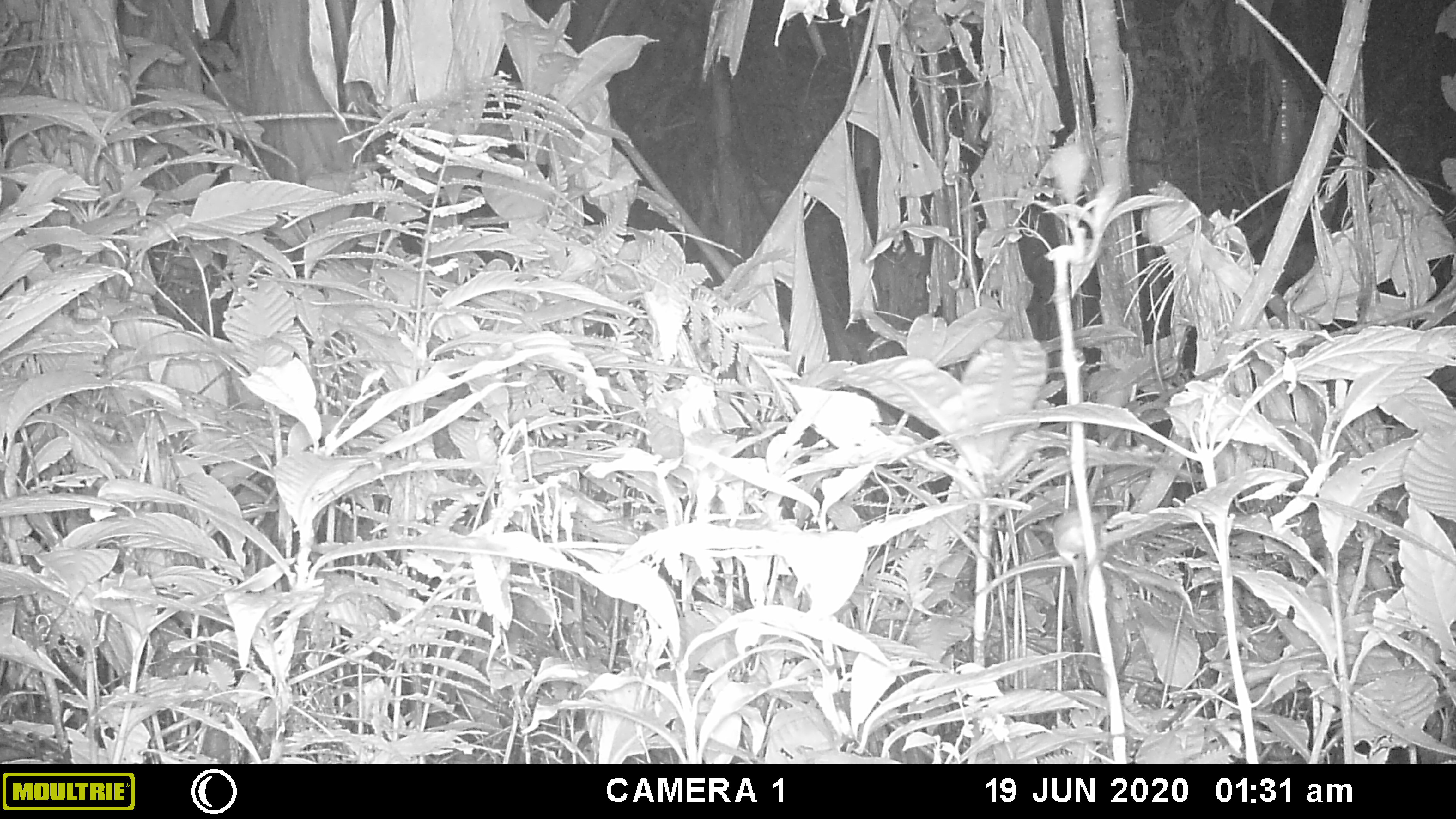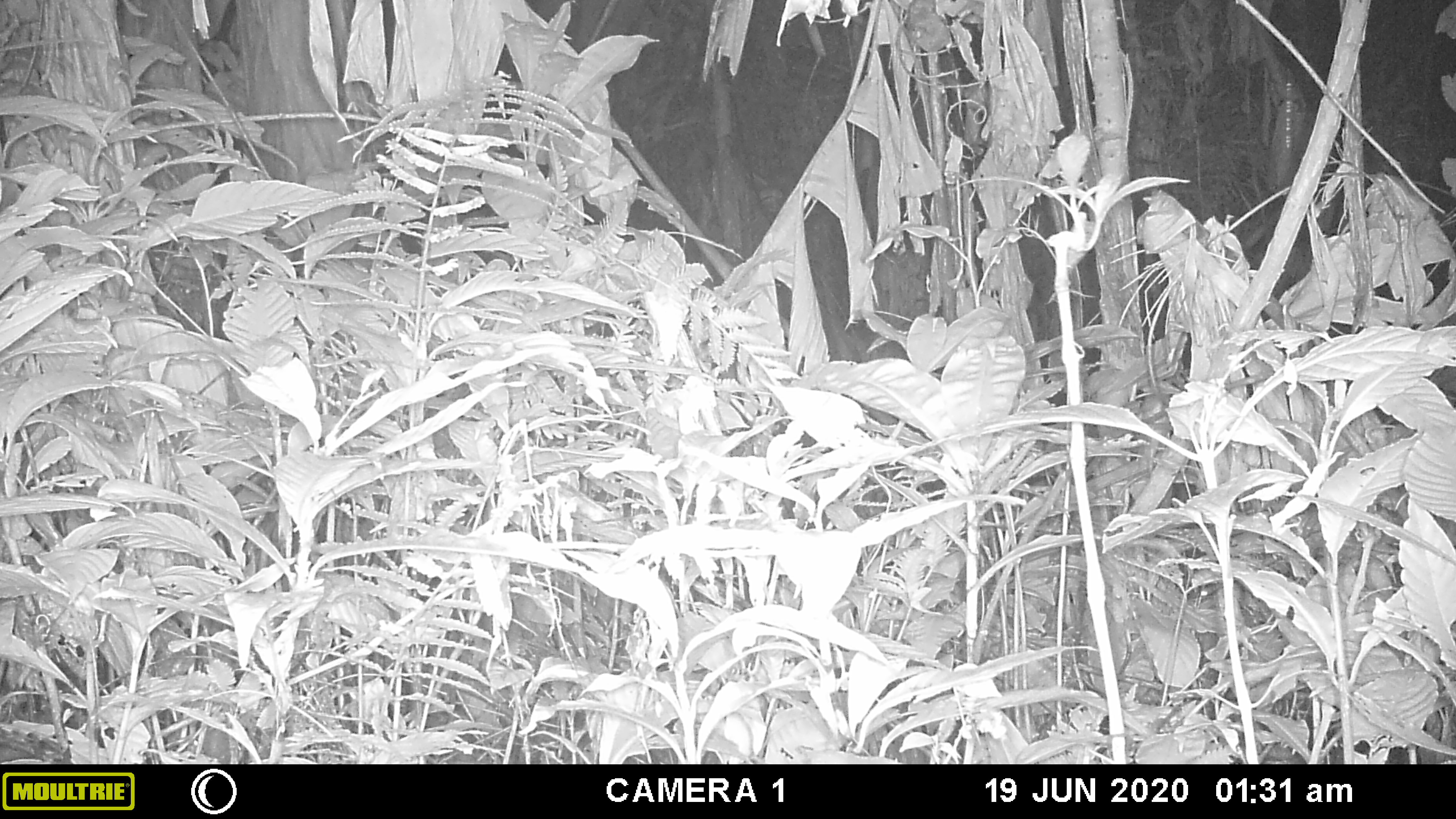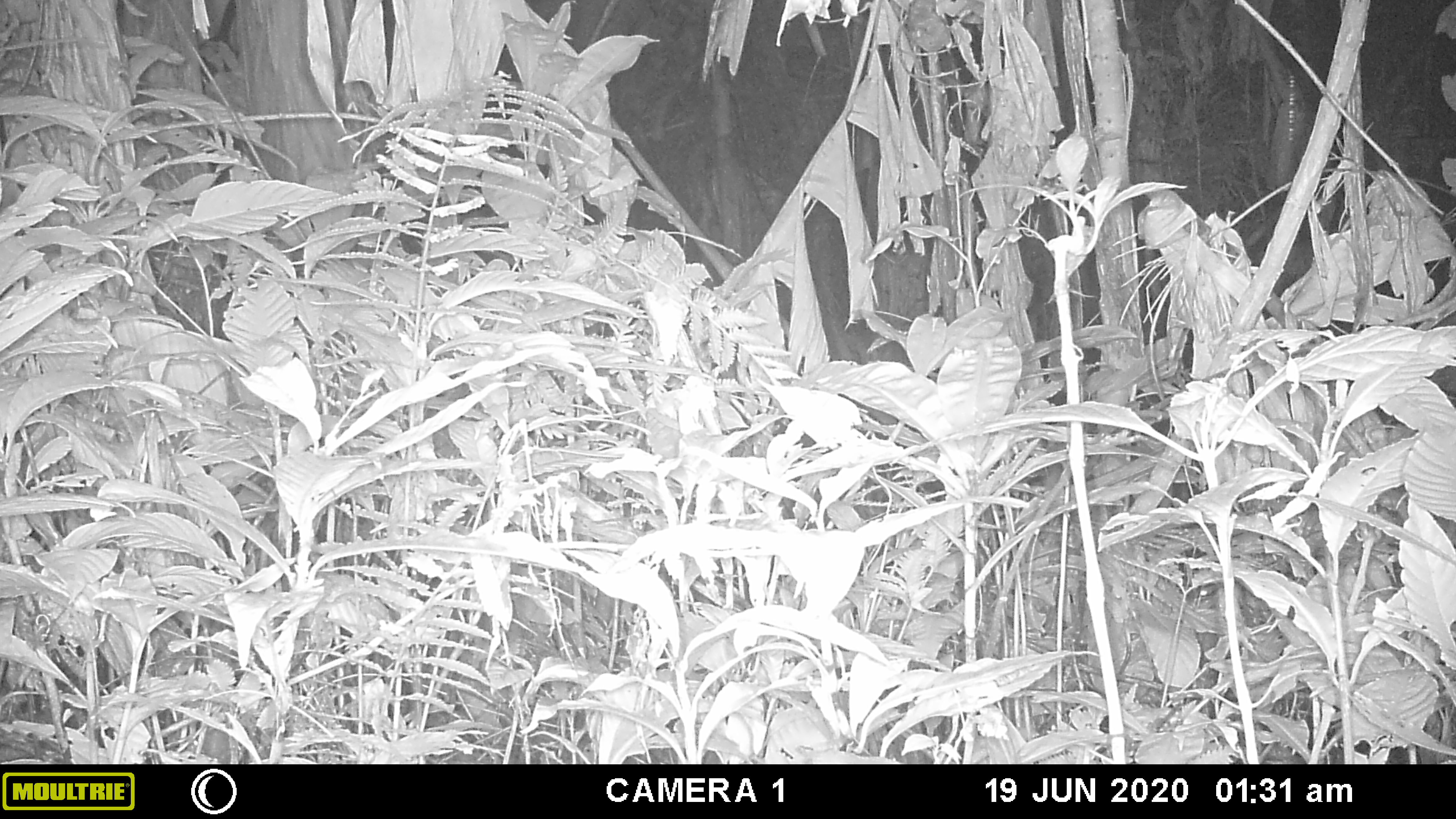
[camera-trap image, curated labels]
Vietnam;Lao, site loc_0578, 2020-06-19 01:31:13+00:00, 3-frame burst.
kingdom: Animalia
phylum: Chordata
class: Mammalia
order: Rodentia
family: Muridae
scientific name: Muridae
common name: old-world mice and rats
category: unidentified murid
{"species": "unidentified murid (old-world mice and rats) (Muridae)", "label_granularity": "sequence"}